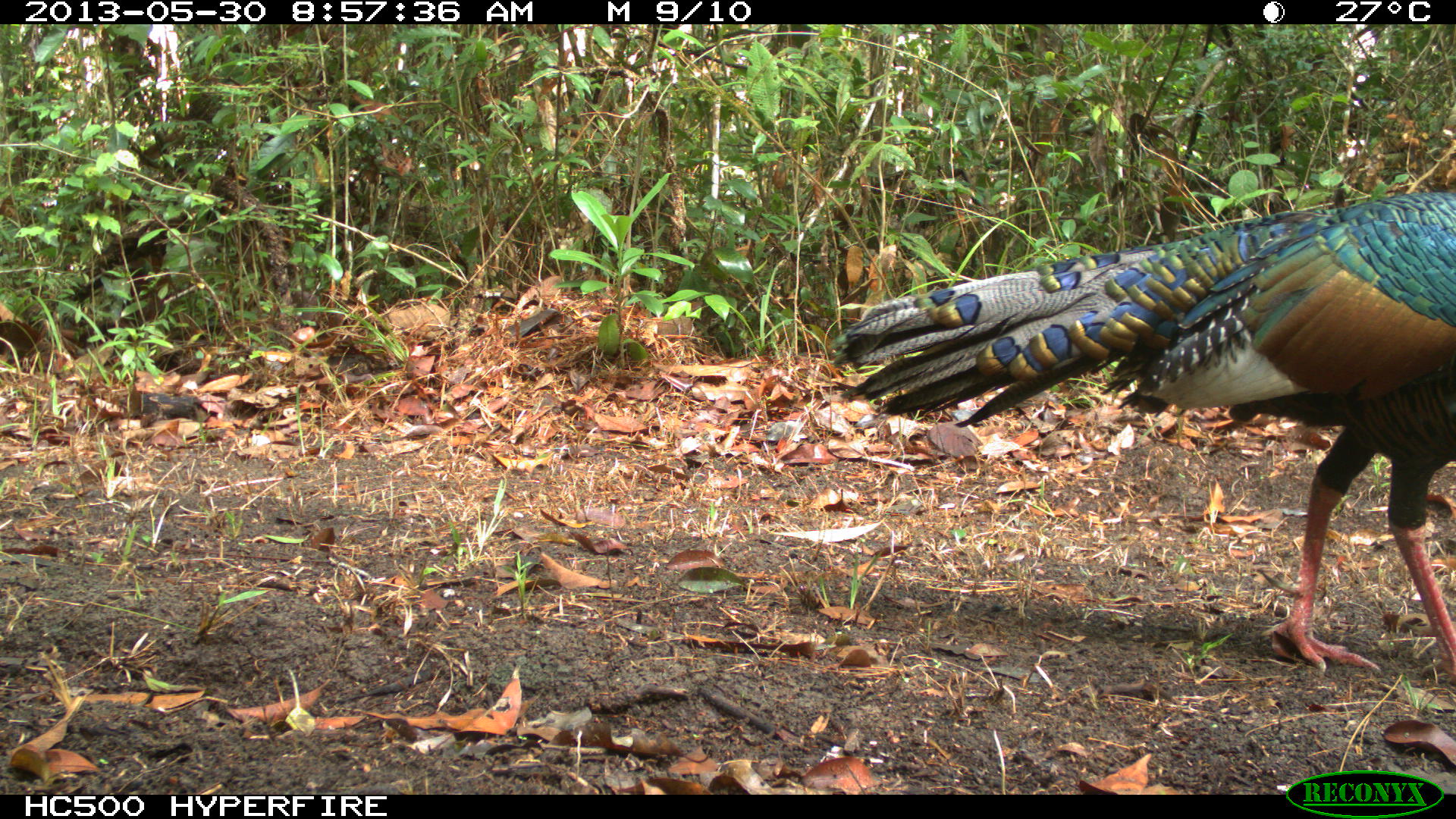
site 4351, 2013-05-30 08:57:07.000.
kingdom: Animalia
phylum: Chordata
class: Aves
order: Galliformes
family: Phasianidae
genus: Meleagris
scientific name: Meleagris ocellata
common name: ocellated turkey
Meleagris ocellata (ocellated turkey), count 1, sex male.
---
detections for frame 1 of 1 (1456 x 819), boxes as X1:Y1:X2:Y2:
meleagris ocellata: 830:190:1456:682